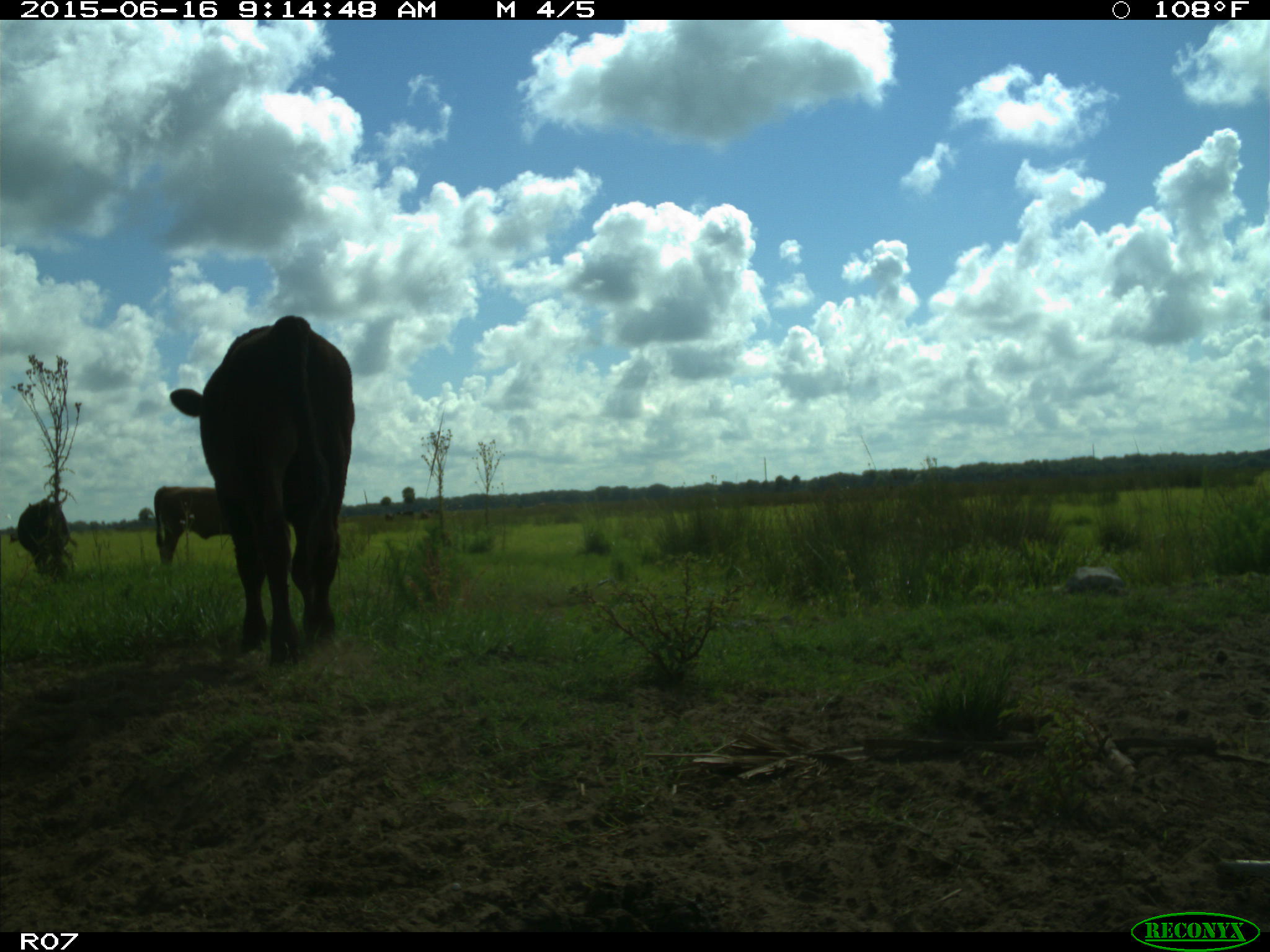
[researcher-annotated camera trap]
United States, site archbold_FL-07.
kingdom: Animalia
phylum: Chordata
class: Mammalia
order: Artiodactyla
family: Bovidae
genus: Bos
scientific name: Bos taurus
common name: domestic cow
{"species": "Bos taurus (domestic cow)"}